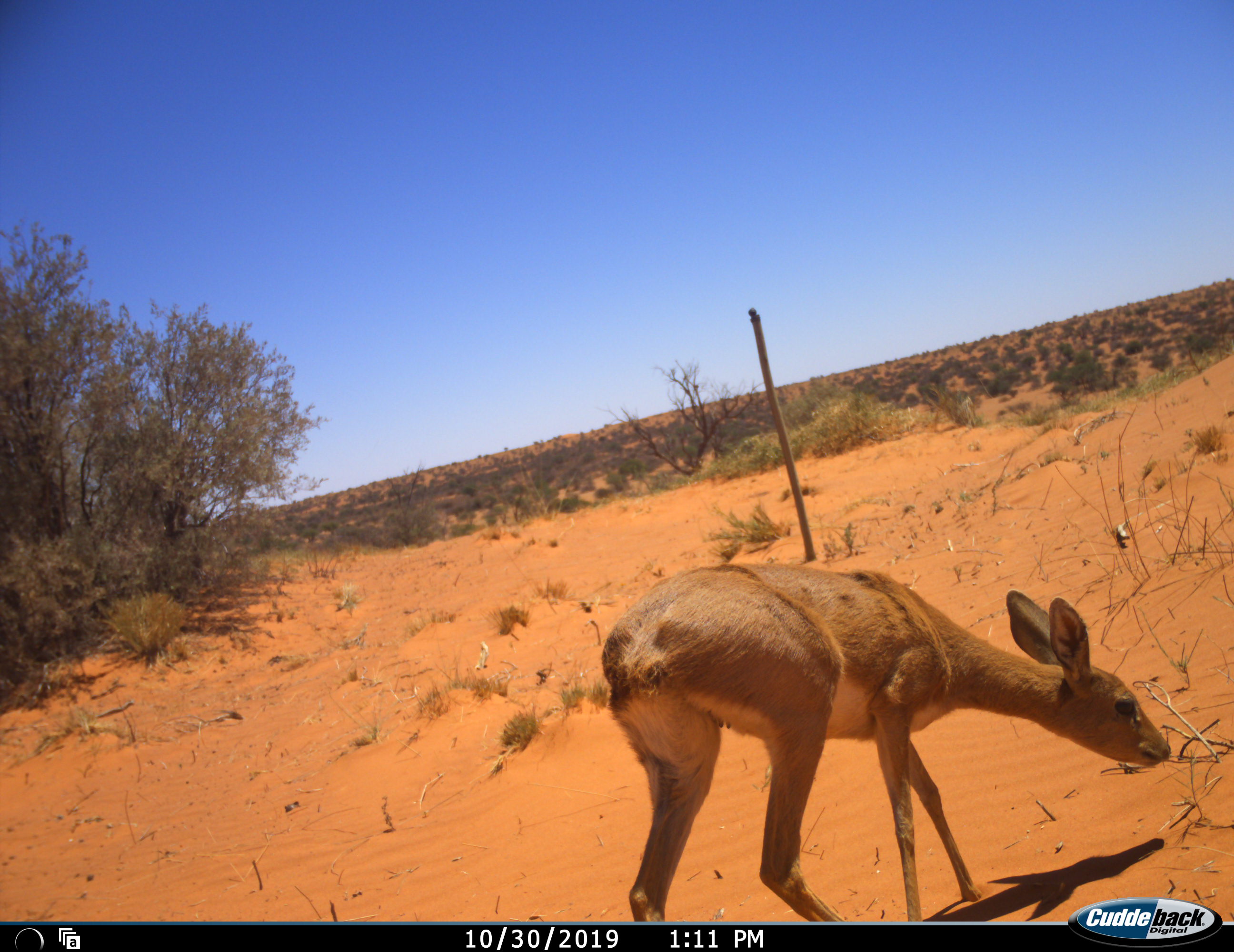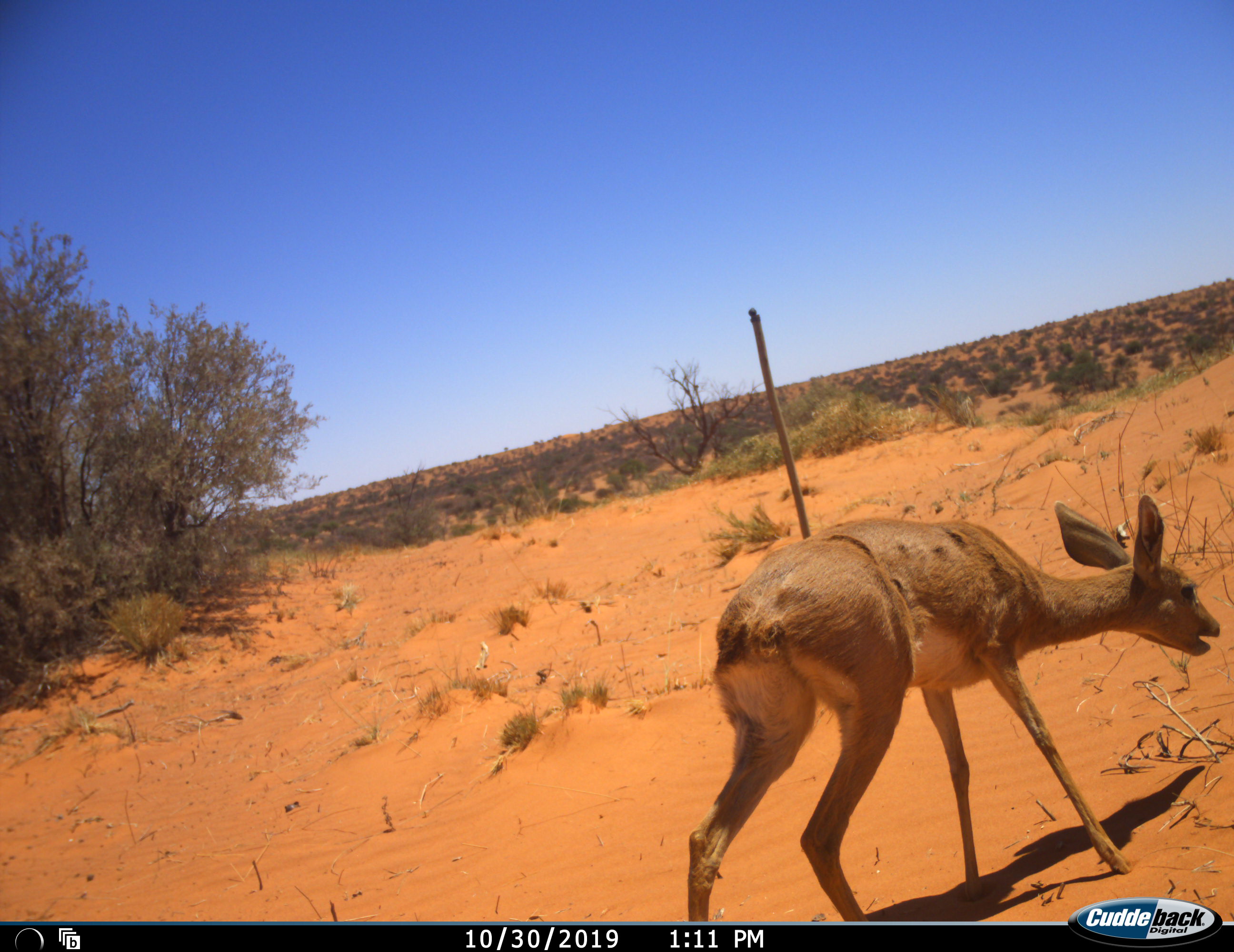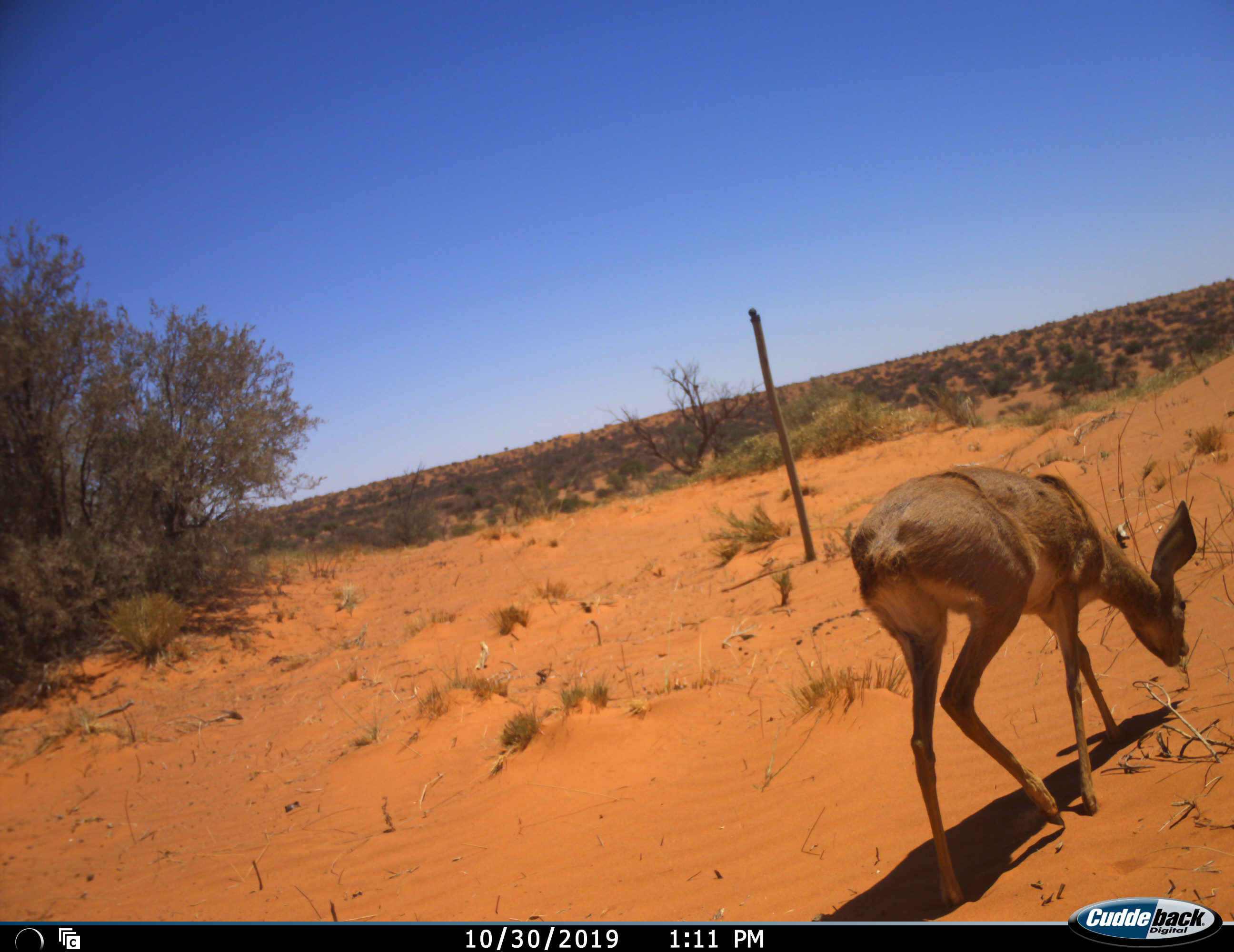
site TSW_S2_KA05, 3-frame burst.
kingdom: Animalia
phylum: Chordata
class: Mammalia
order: Artiodactyla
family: Bovidae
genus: Raphicerus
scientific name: Raphicerus campestris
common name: steenbok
Steenbok (Raphicerus campestris), count 1. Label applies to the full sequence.